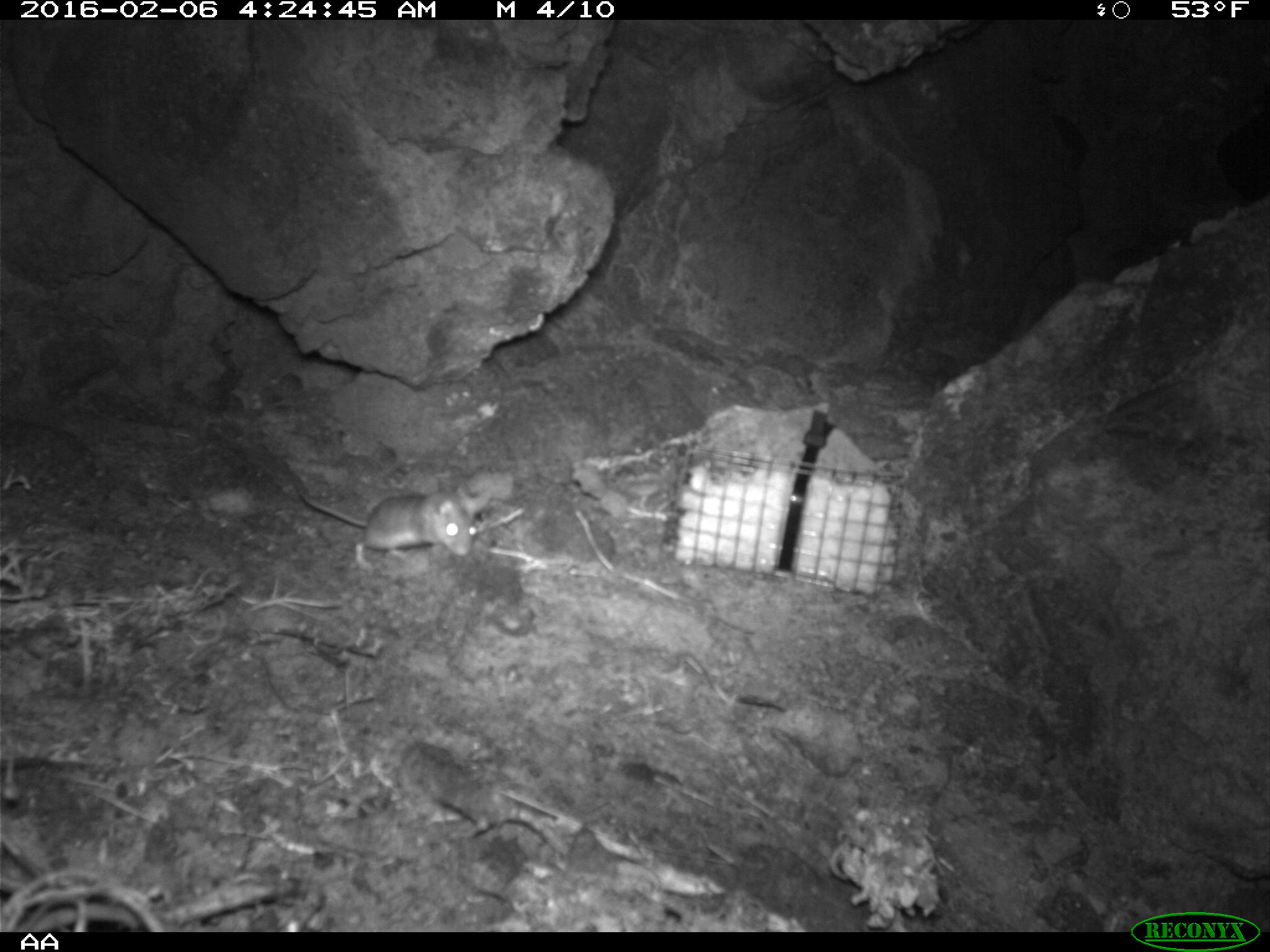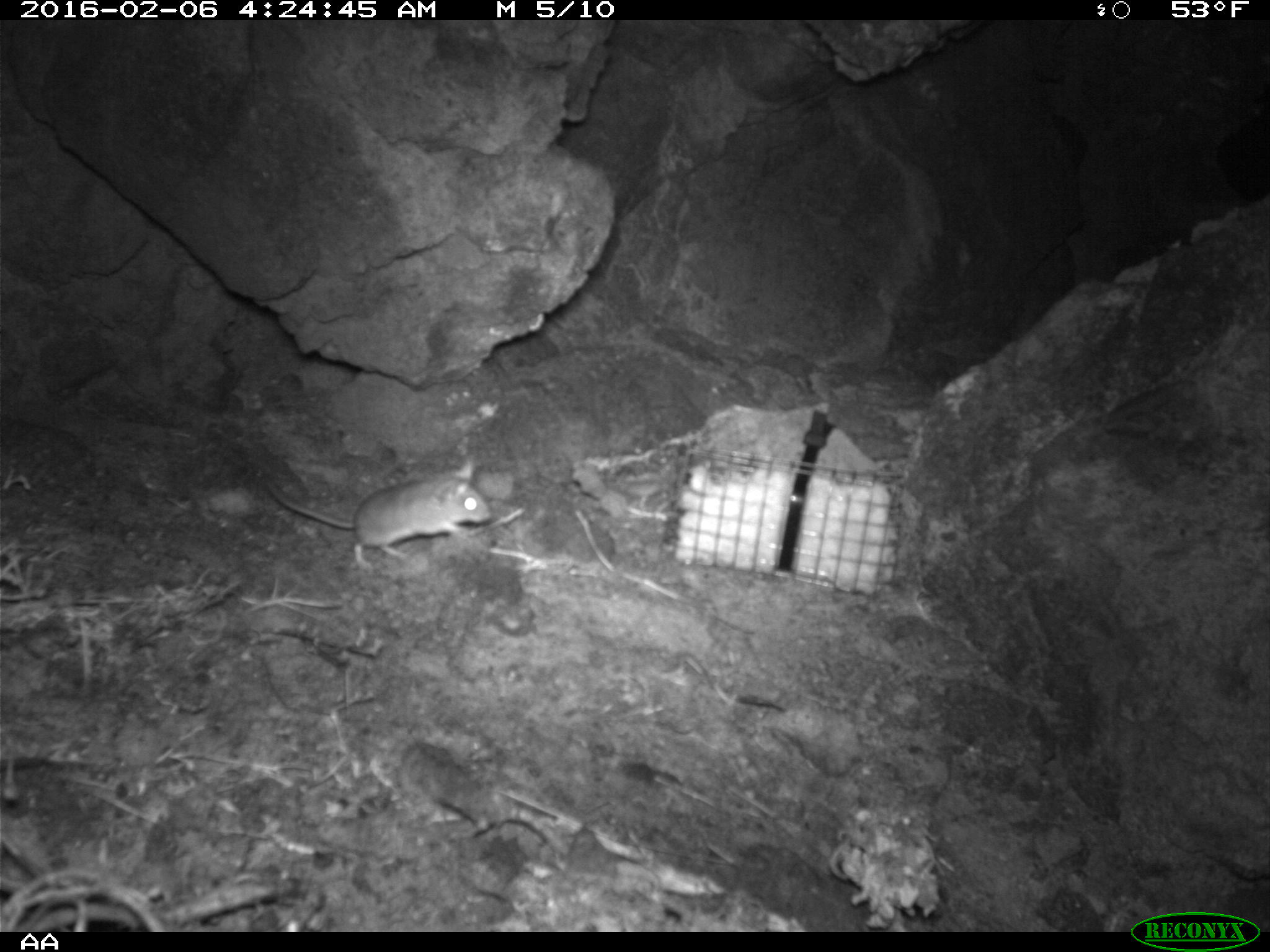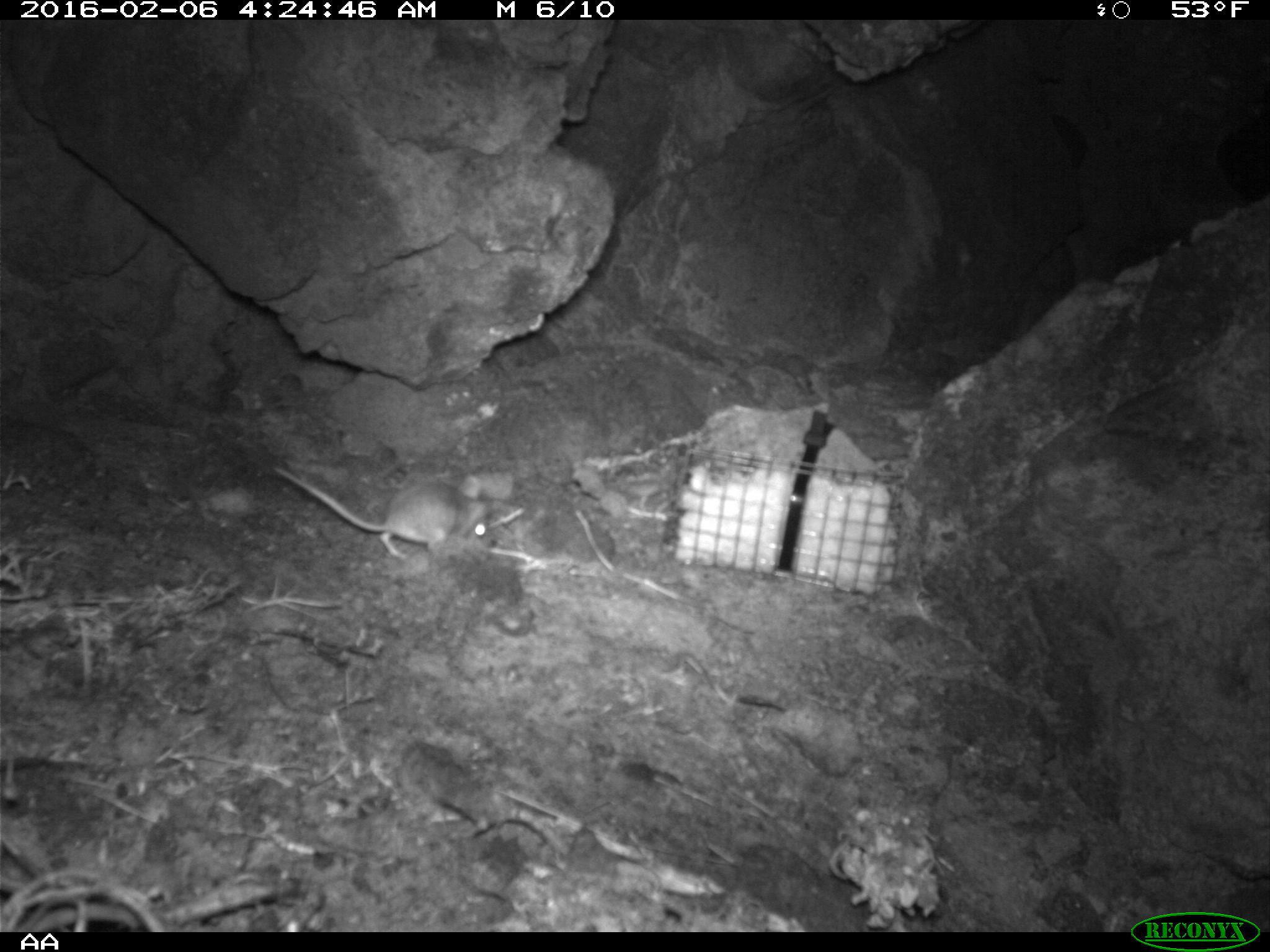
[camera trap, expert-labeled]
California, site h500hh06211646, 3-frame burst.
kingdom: Animalia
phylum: Chordata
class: Mammalia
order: Rodentia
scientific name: Rodentia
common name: rodent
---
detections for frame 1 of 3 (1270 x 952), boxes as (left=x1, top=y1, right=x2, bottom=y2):
rodent: (left=291, top=473, right=477, bottom=569)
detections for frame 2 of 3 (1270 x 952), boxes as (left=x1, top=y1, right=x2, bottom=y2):
rodent: (left=265, top=455, right=492, bottom=578)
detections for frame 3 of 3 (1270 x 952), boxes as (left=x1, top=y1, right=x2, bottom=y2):
rodent: (left=272, top=462, right=490, bottom=558)